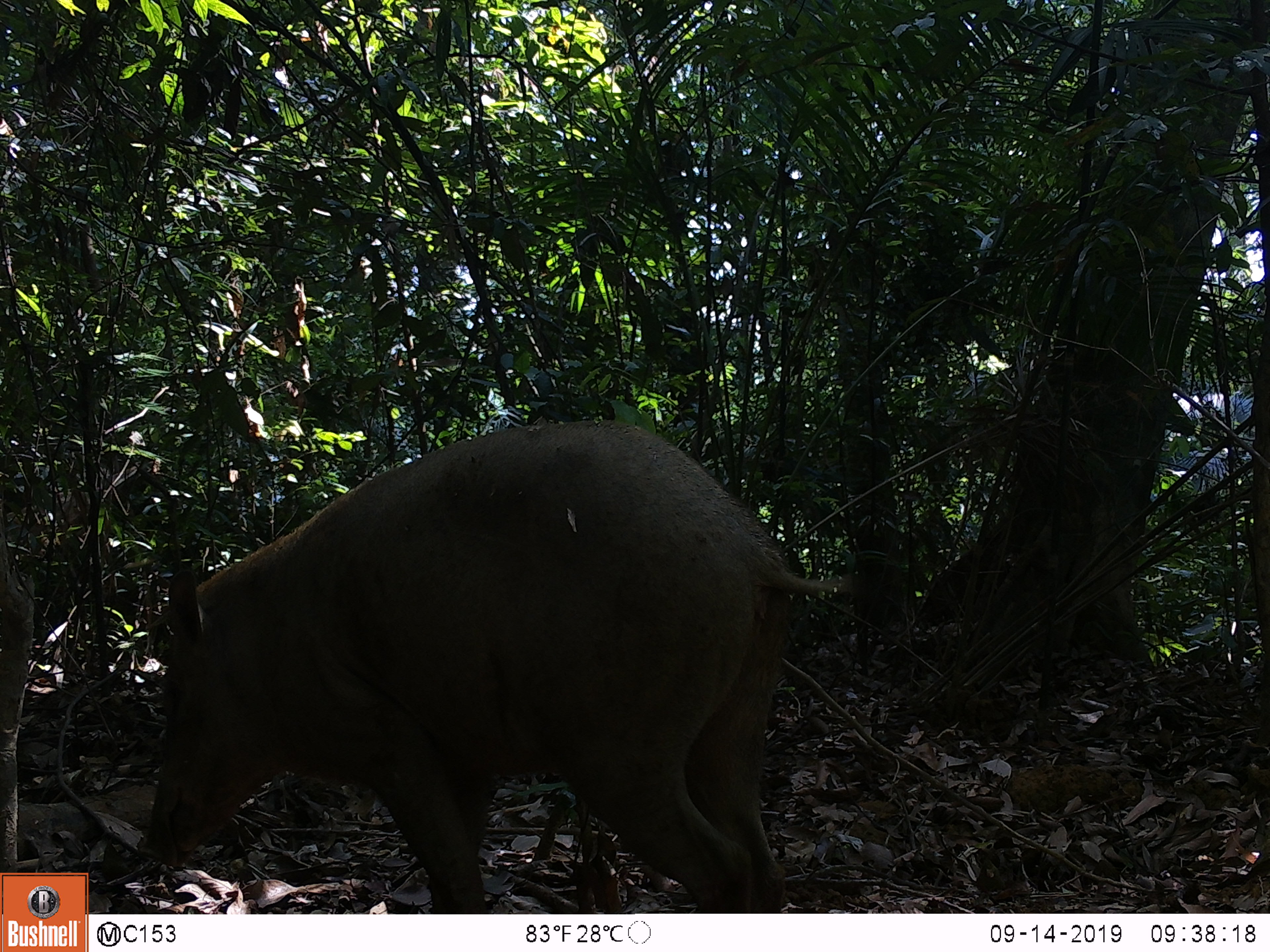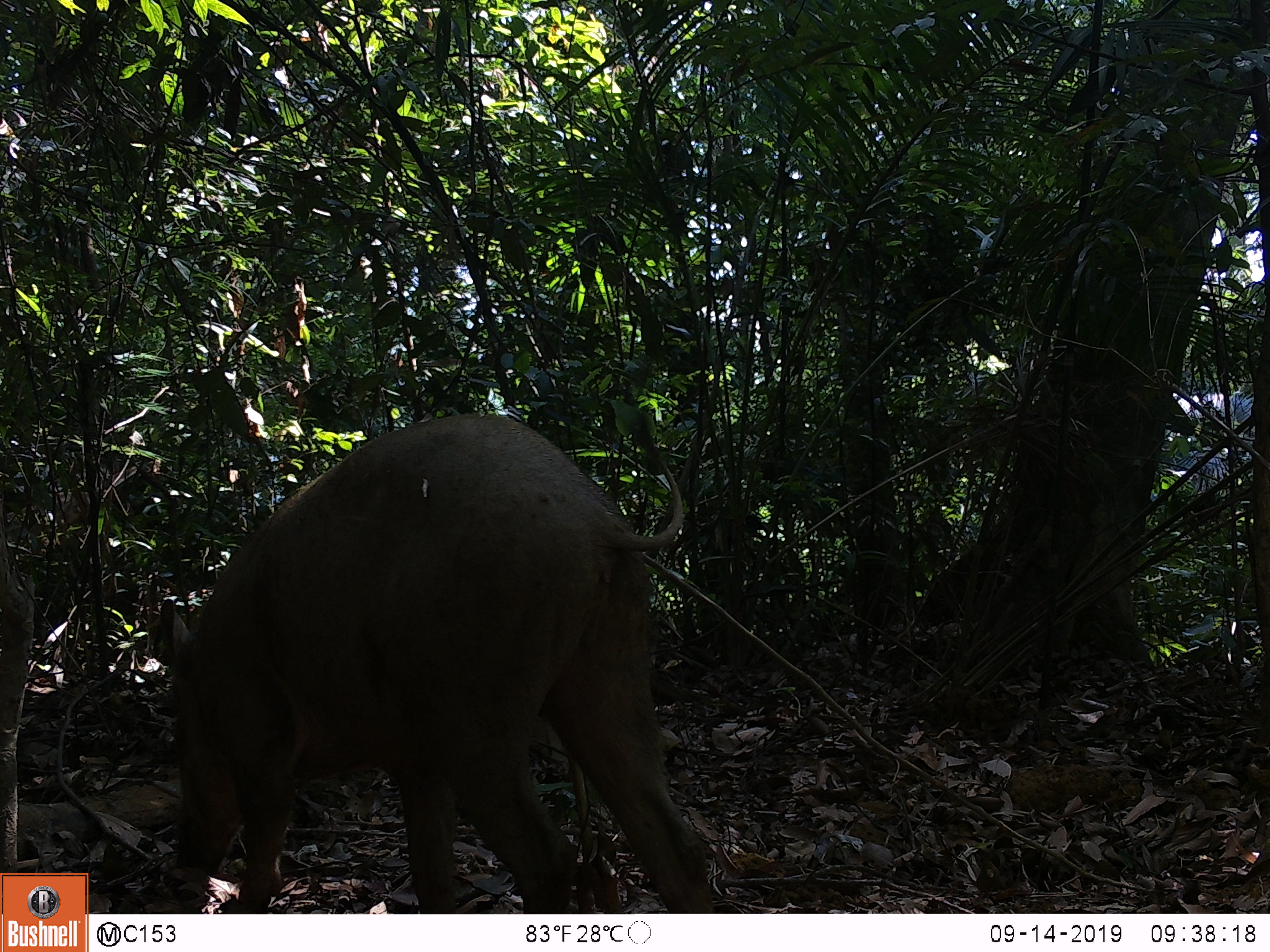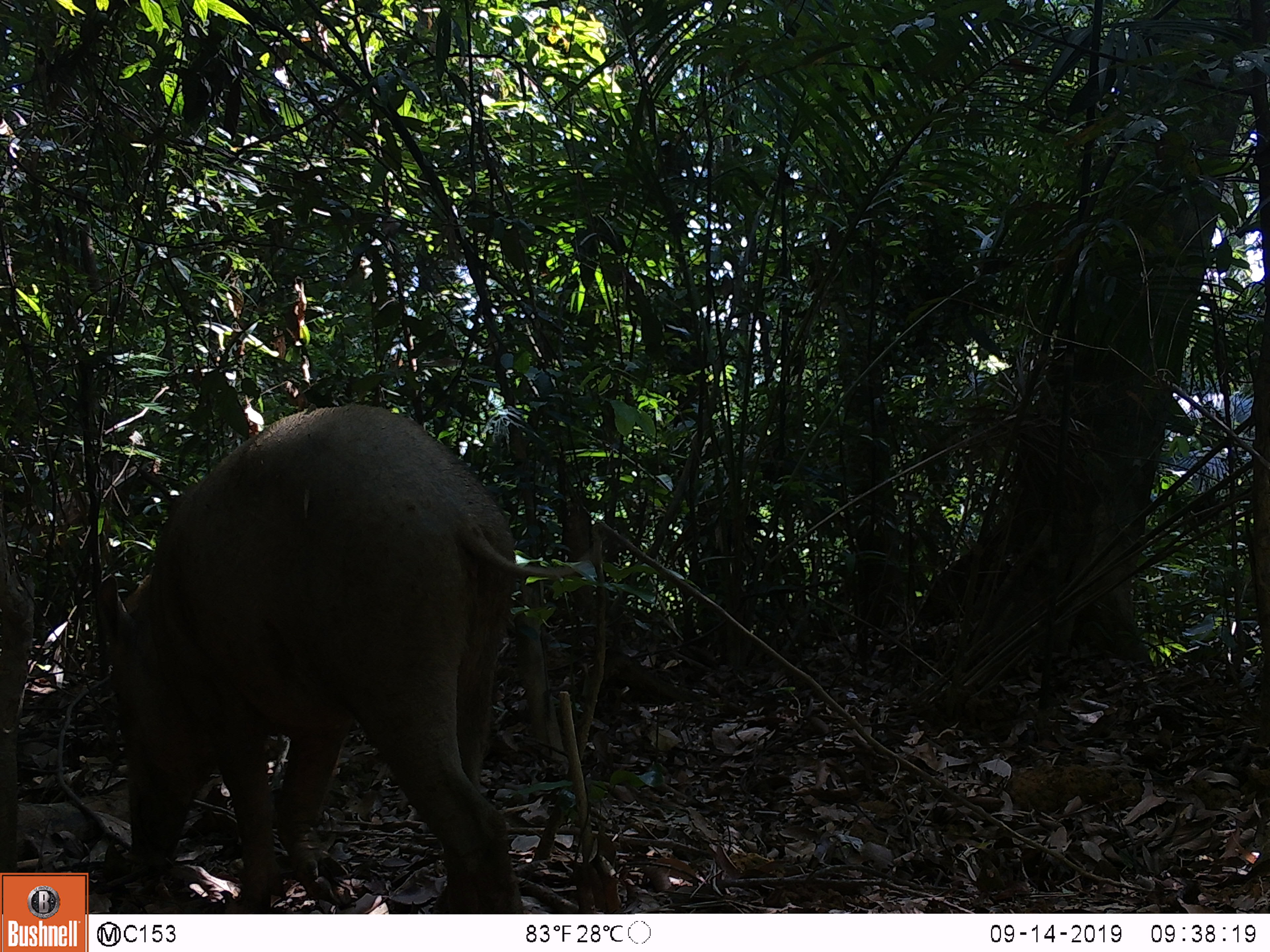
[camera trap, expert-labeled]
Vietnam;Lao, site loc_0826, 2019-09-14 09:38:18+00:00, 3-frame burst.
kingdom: Animalia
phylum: Chordata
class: Mammalia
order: Artiodactyla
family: Suidae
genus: Sus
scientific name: Sus scrofa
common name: eurasian wild pig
Eurasian wild pig (Sus scrofa). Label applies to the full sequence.